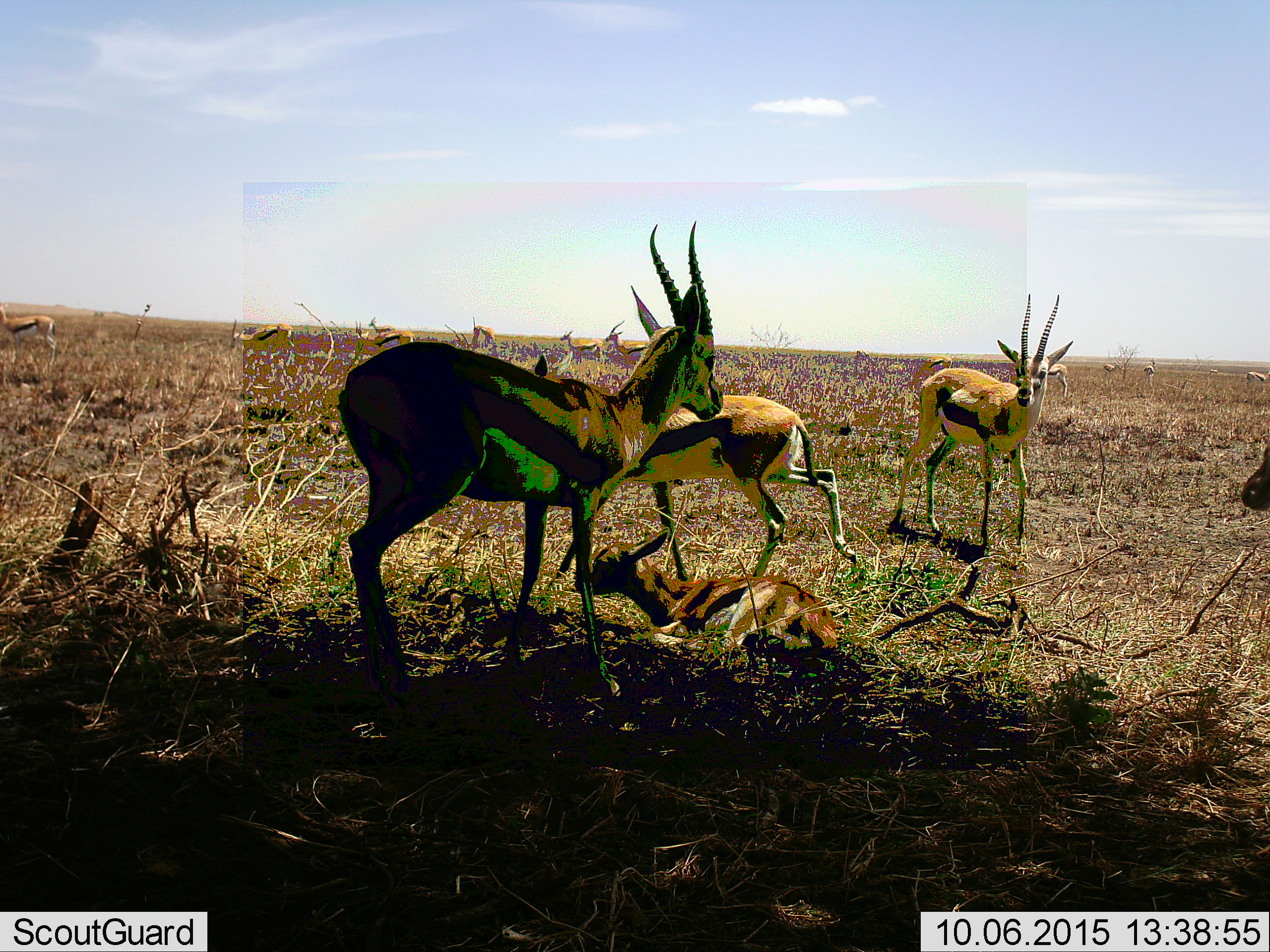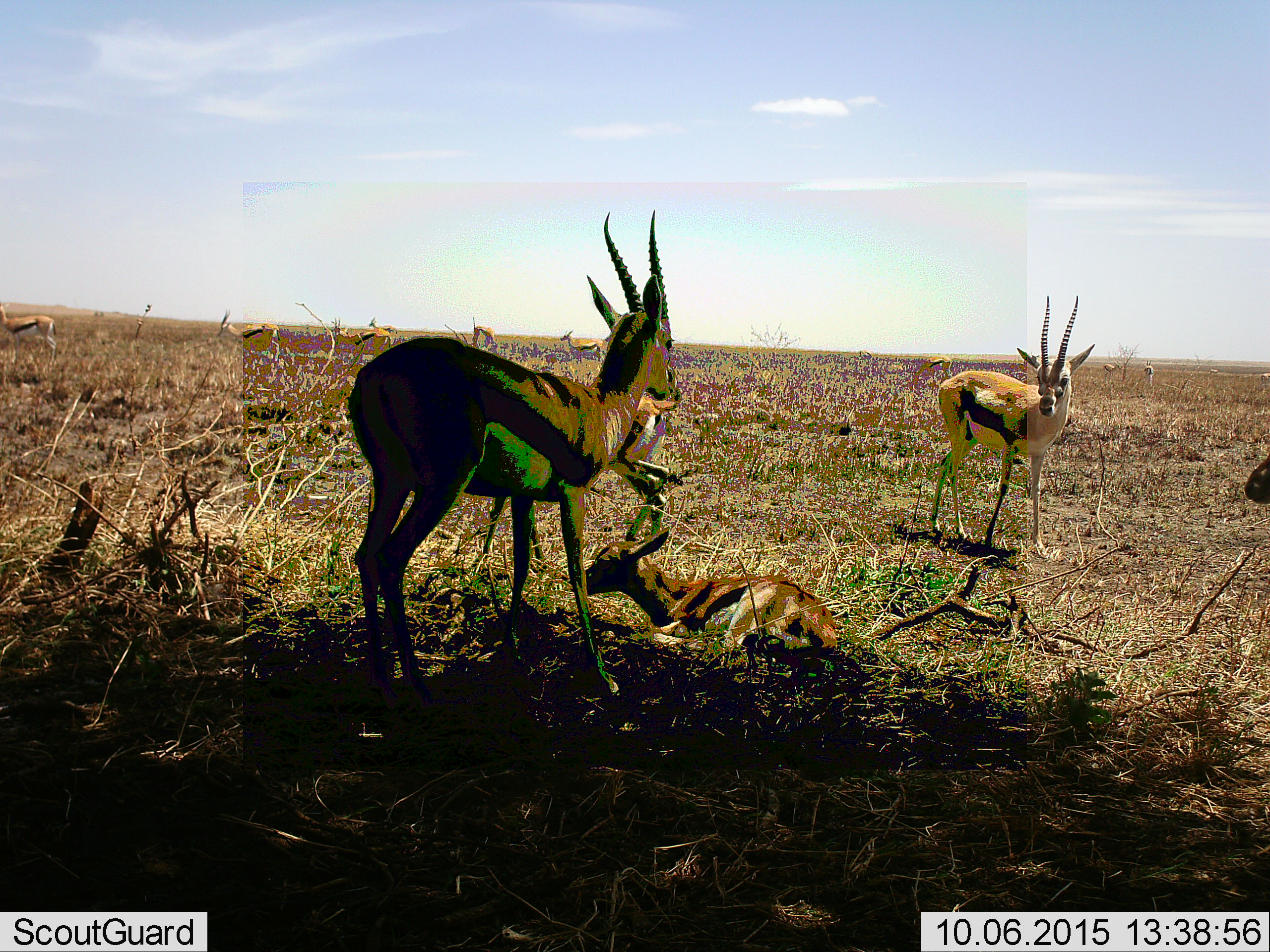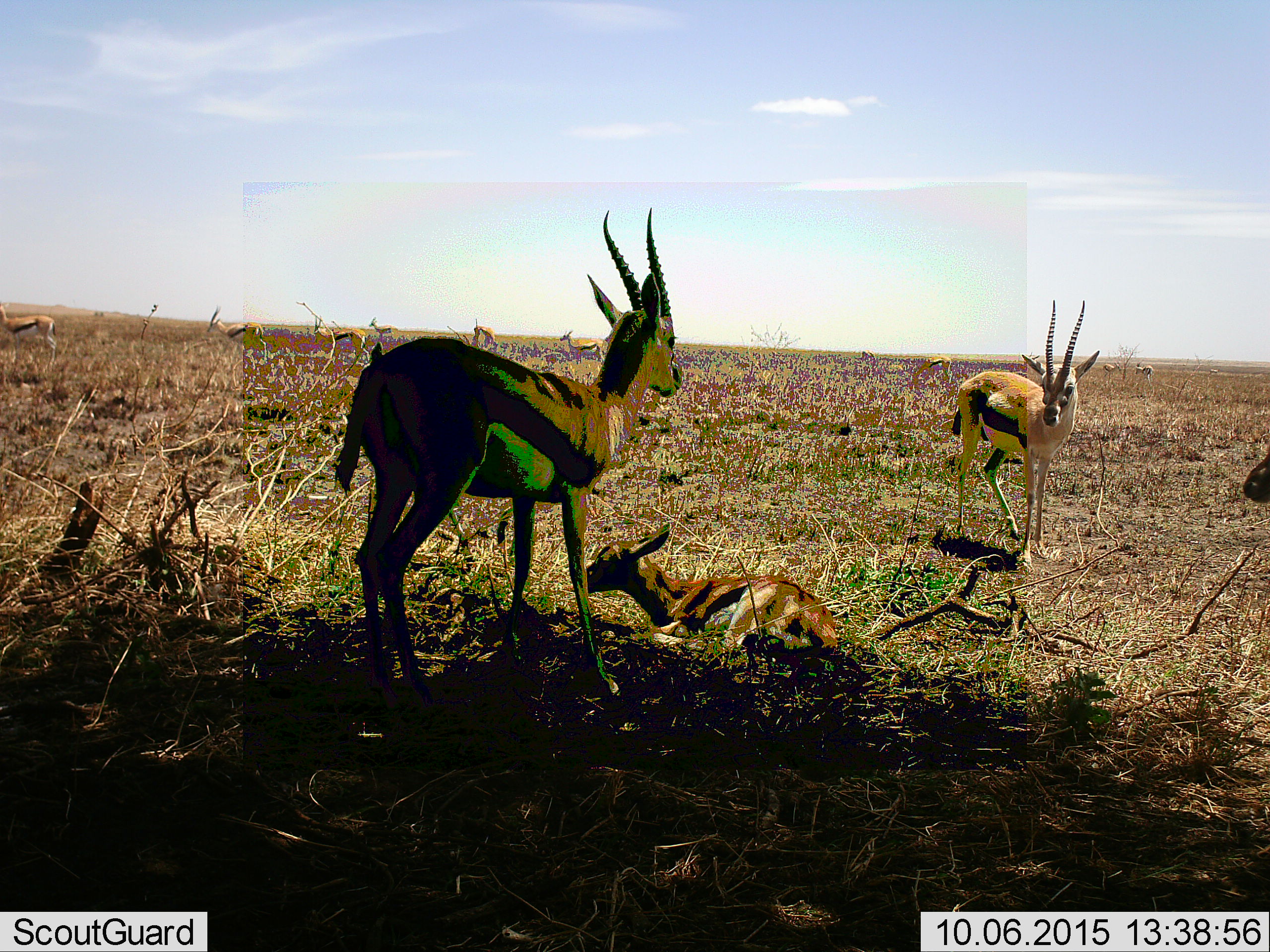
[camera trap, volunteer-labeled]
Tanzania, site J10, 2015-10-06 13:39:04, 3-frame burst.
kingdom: Animalia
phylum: Chordata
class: Mammalia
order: Artiodactyla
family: Bovidae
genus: Eudorcas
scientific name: Eudorcas thomsonii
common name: thomson's gazelle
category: gazellethomsons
Gazellethomsons (thomson's gazelle) (Eudorcas thomsonii), count 11-50. Behavior (volunteer vote fractions): standing 86%, resting 86%, moving 57%, interacting 29%. Young present (vote fraction): 71%. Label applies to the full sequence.